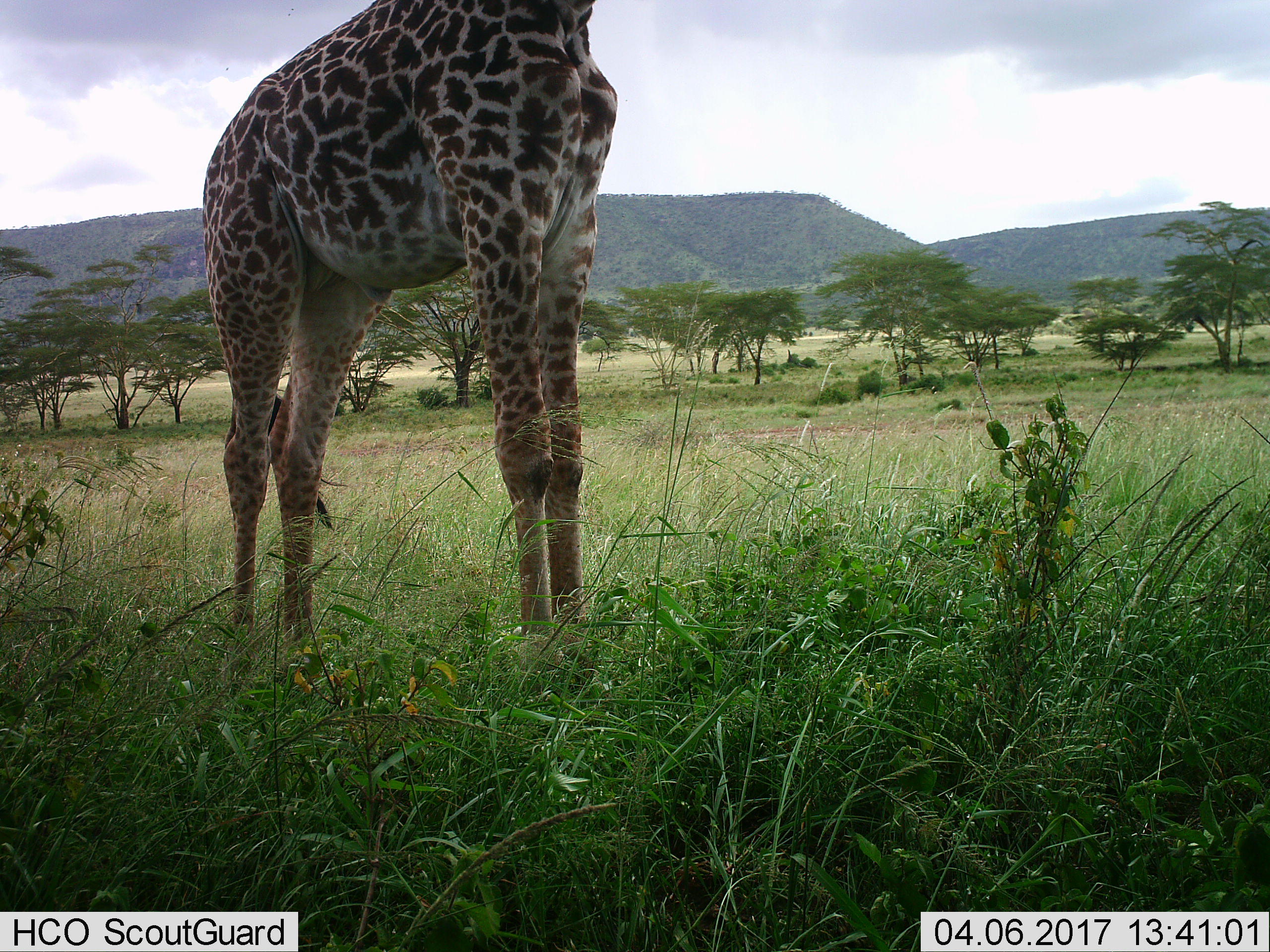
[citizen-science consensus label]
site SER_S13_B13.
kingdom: Animalia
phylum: Chordata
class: Mammalia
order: Artiodactyla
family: Giraffidae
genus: Giraffa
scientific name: Giraffa camelopardalis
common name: giraffe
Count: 1.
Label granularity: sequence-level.